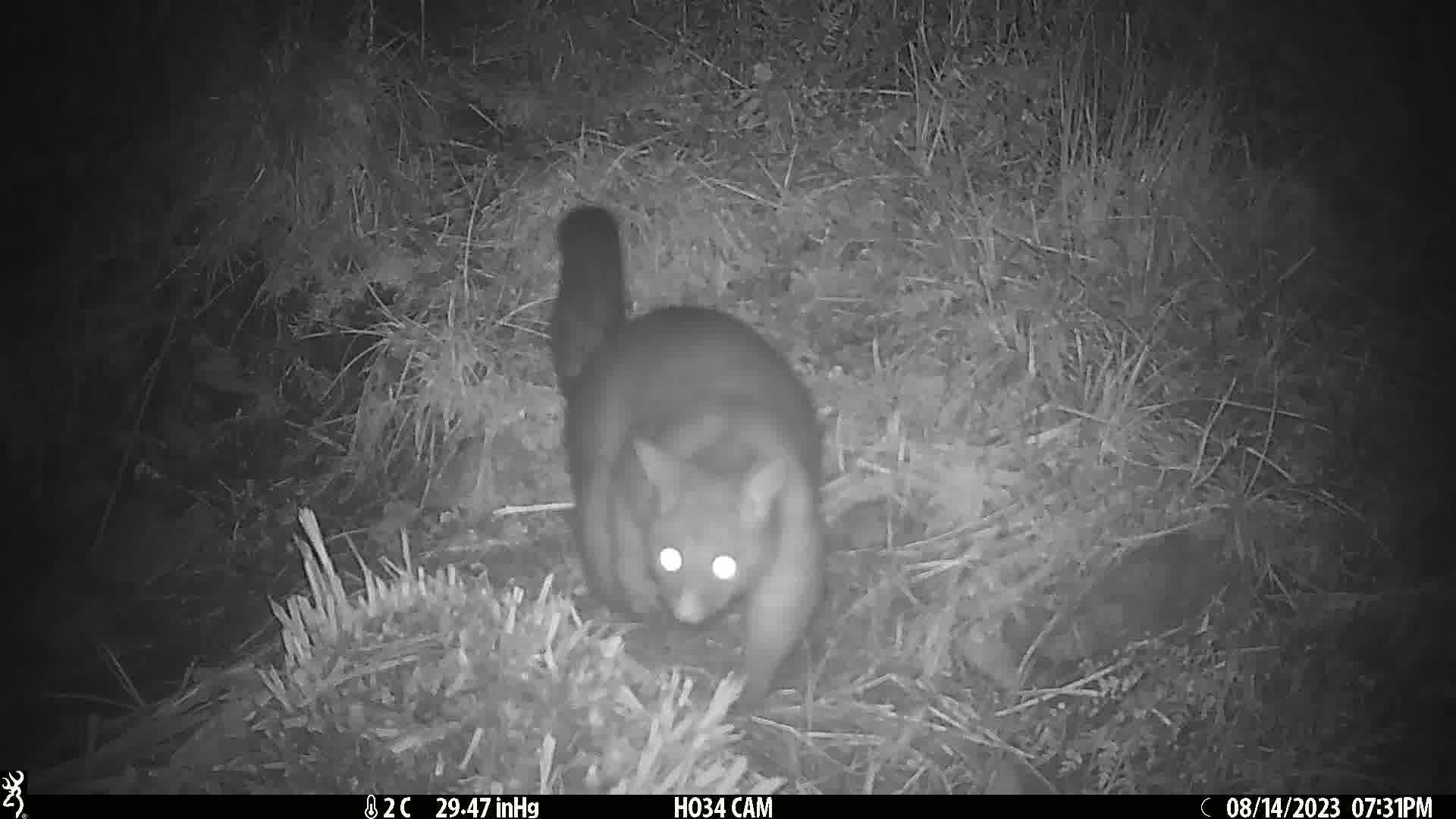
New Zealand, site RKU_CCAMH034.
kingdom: Animalia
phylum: Chordata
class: Mammalia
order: Diprotodontia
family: Phalangeridae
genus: Trichosurus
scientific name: Trichosurus vulpecula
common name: common brushtail possum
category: possum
Possum (common brushtail possum) (Trichosurus vulpecula).